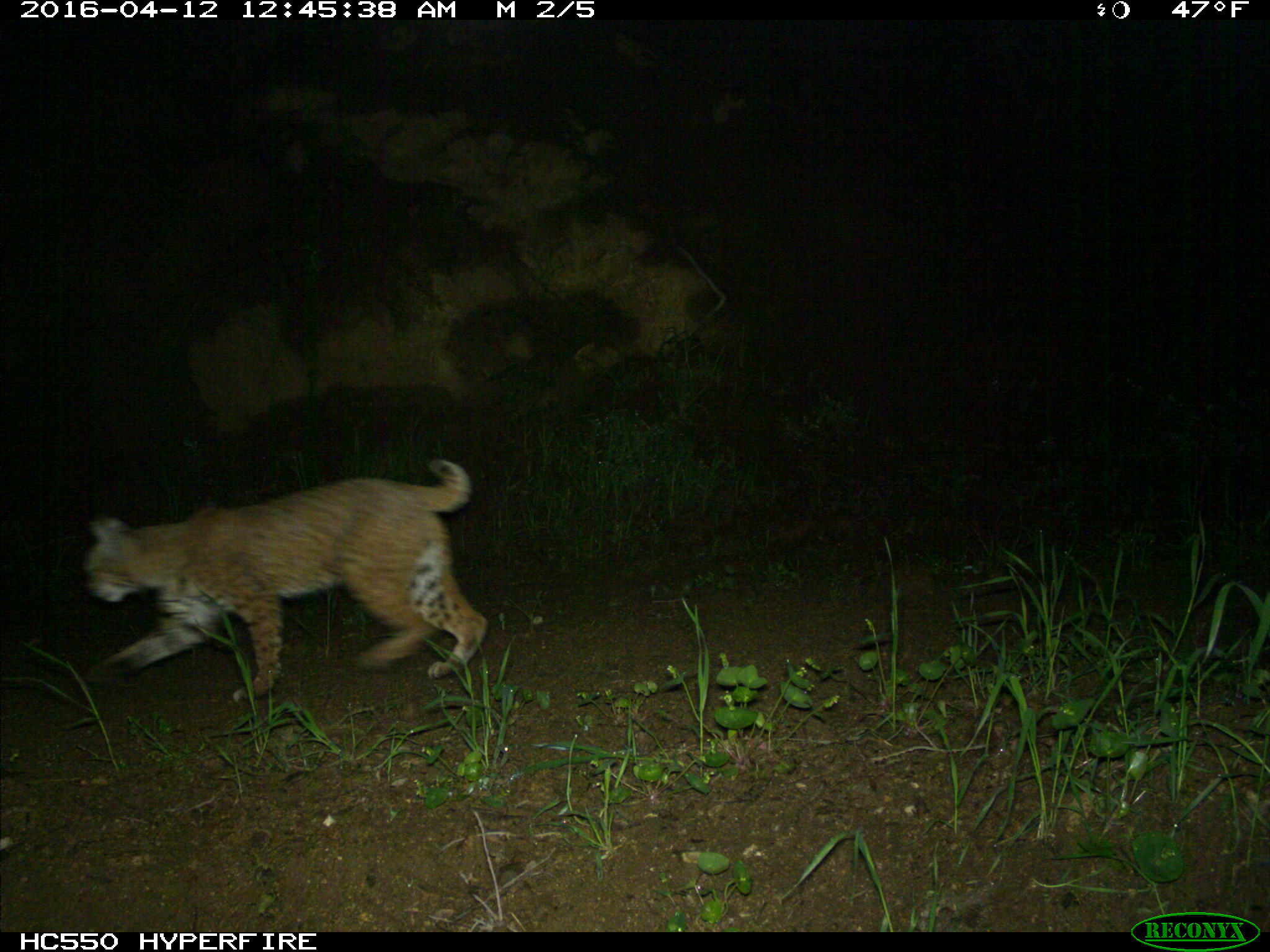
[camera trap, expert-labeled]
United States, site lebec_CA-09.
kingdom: Animalia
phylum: Chordata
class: Mammalia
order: Carnivora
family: Felidae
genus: Lynx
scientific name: Lynx rufus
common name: bobcat